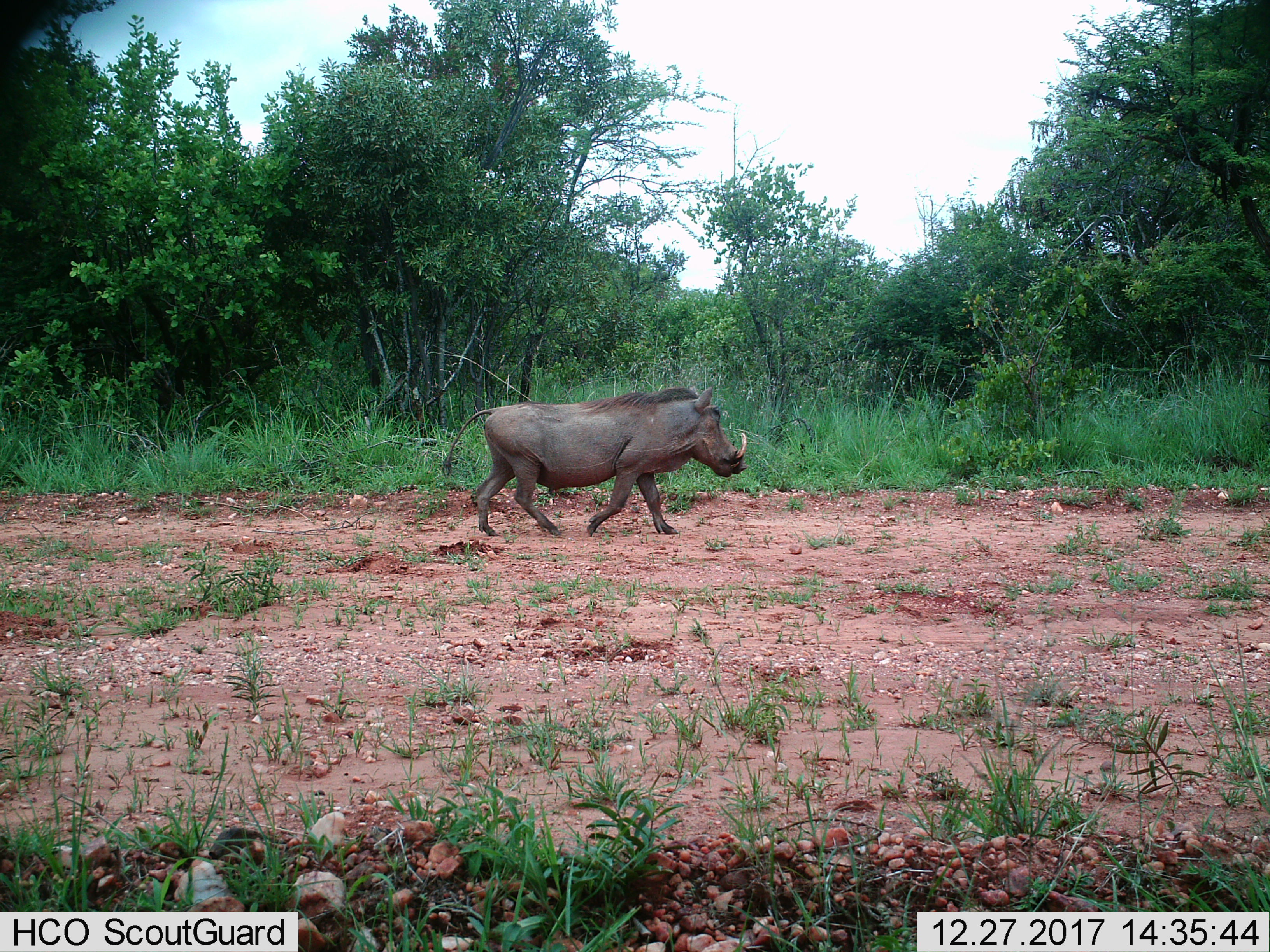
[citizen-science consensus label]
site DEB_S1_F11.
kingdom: Animalia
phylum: Chordata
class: Mammalia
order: Artiodactyla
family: Suidae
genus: Phacochoerus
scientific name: Phacochoerus africanus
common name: warthog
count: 1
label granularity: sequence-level